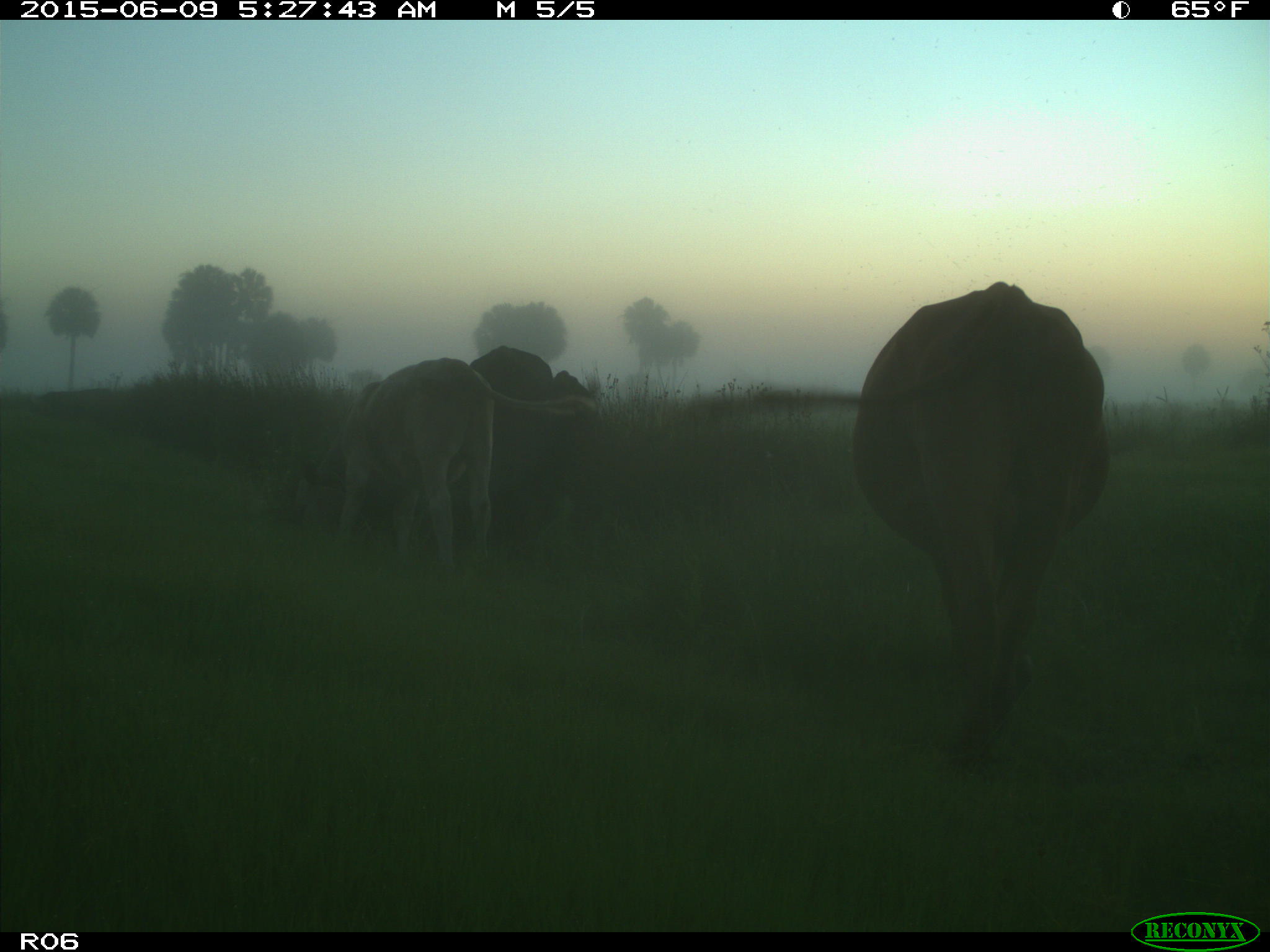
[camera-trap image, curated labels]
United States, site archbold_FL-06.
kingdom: Animalia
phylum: Chordata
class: Mammalia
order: Artiodactyla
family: Bovidae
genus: Bos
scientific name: Bos taurus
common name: domestic cow